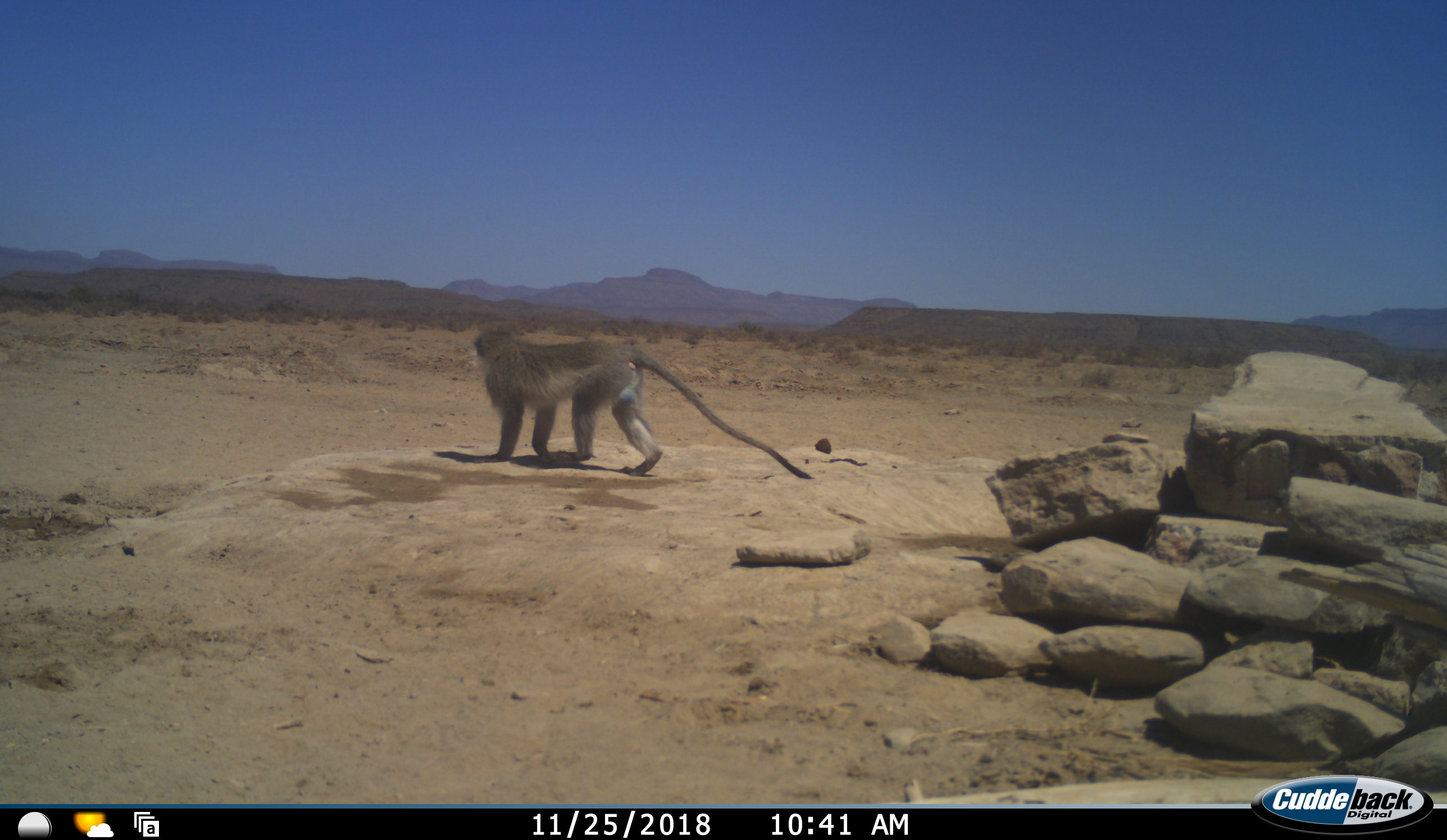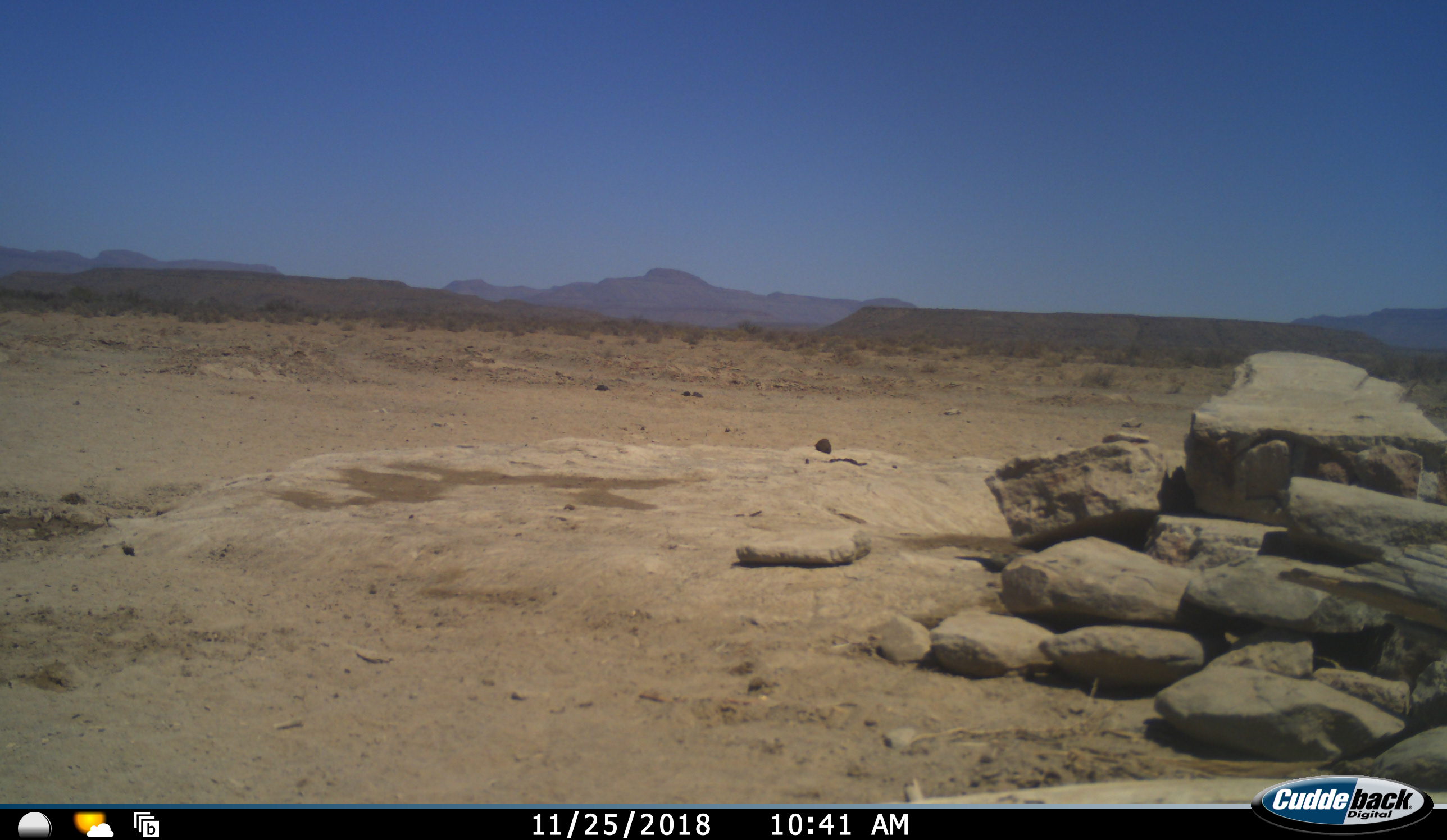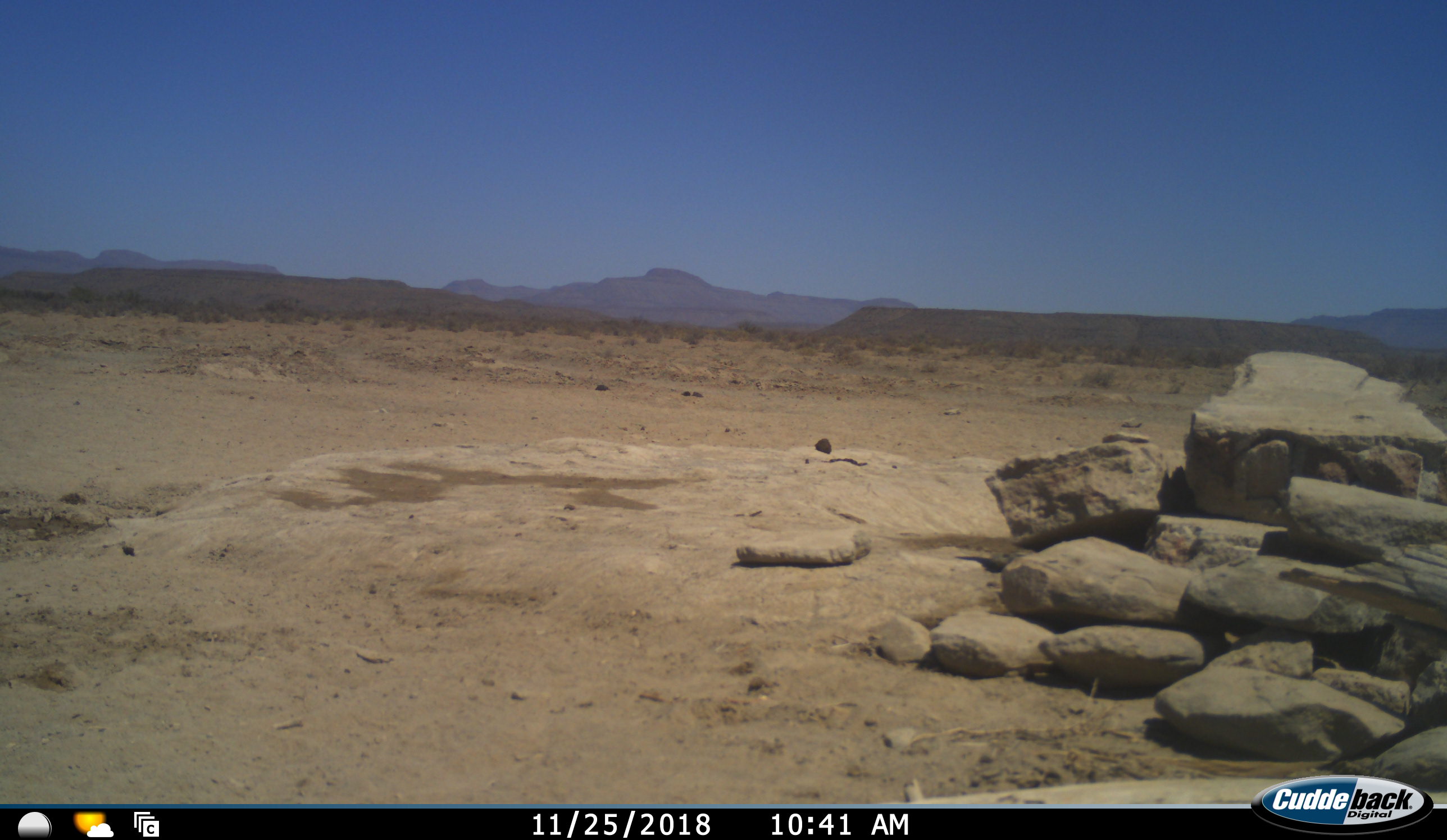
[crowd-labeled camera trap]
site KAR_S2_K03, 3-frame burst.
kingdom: Animalia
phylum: Chordata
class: Mammalia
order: Primates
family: Cercopithecidae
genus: Chlorocebus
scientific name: Chlorocebus pygerythrus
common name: vervet monkey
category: monkeyvervet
Monkeyvervet (vervet monkey) (Chlorocebus pygerythrus), count 1. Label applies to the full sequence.